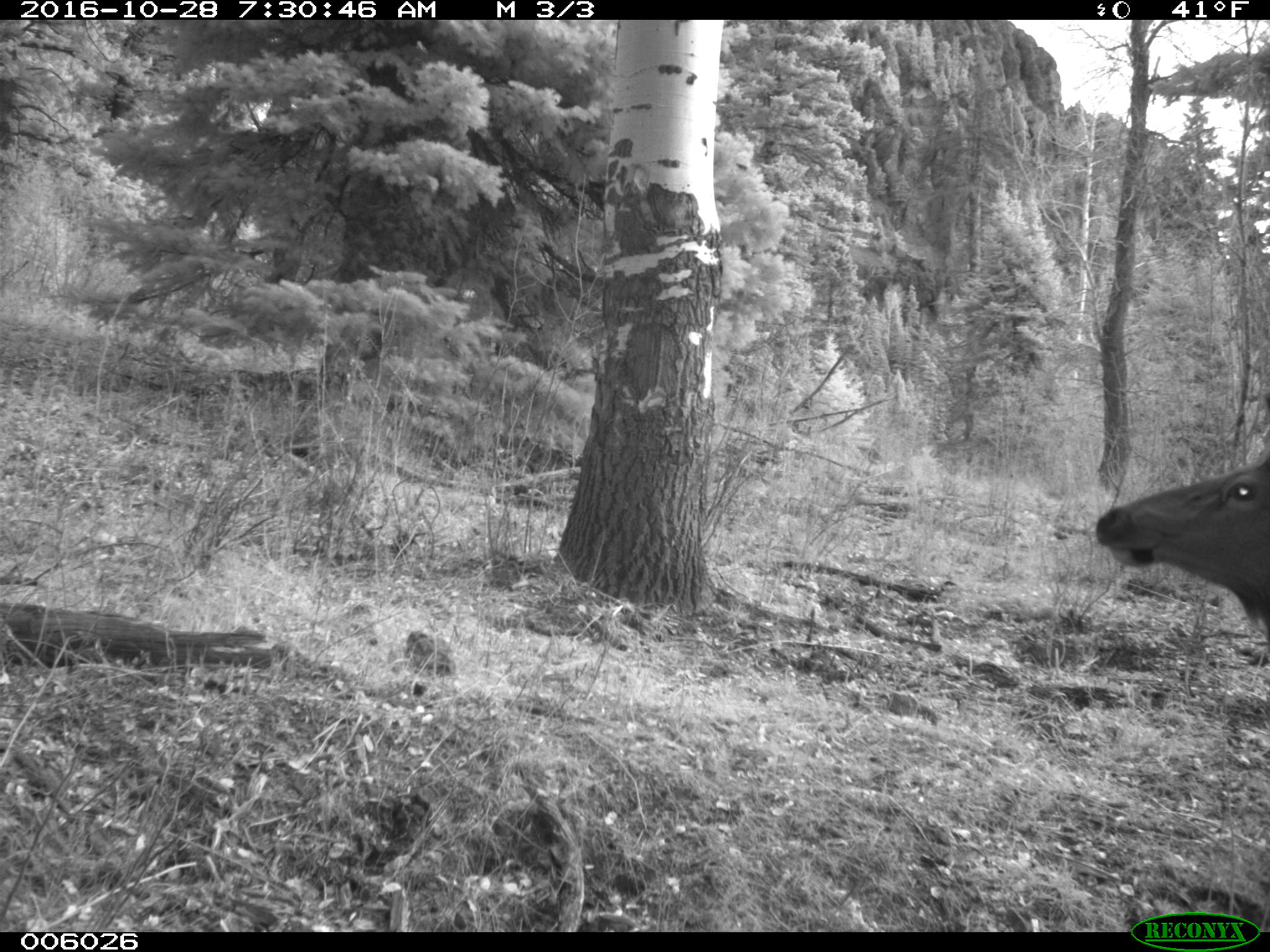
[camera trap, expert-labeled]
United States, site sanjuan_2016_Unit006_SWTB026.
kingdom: Animalia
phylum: Chordata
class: Mammalia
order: Artiodactyla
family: Cervidae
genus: Cervus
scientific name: Cervus elaphus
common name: red deer